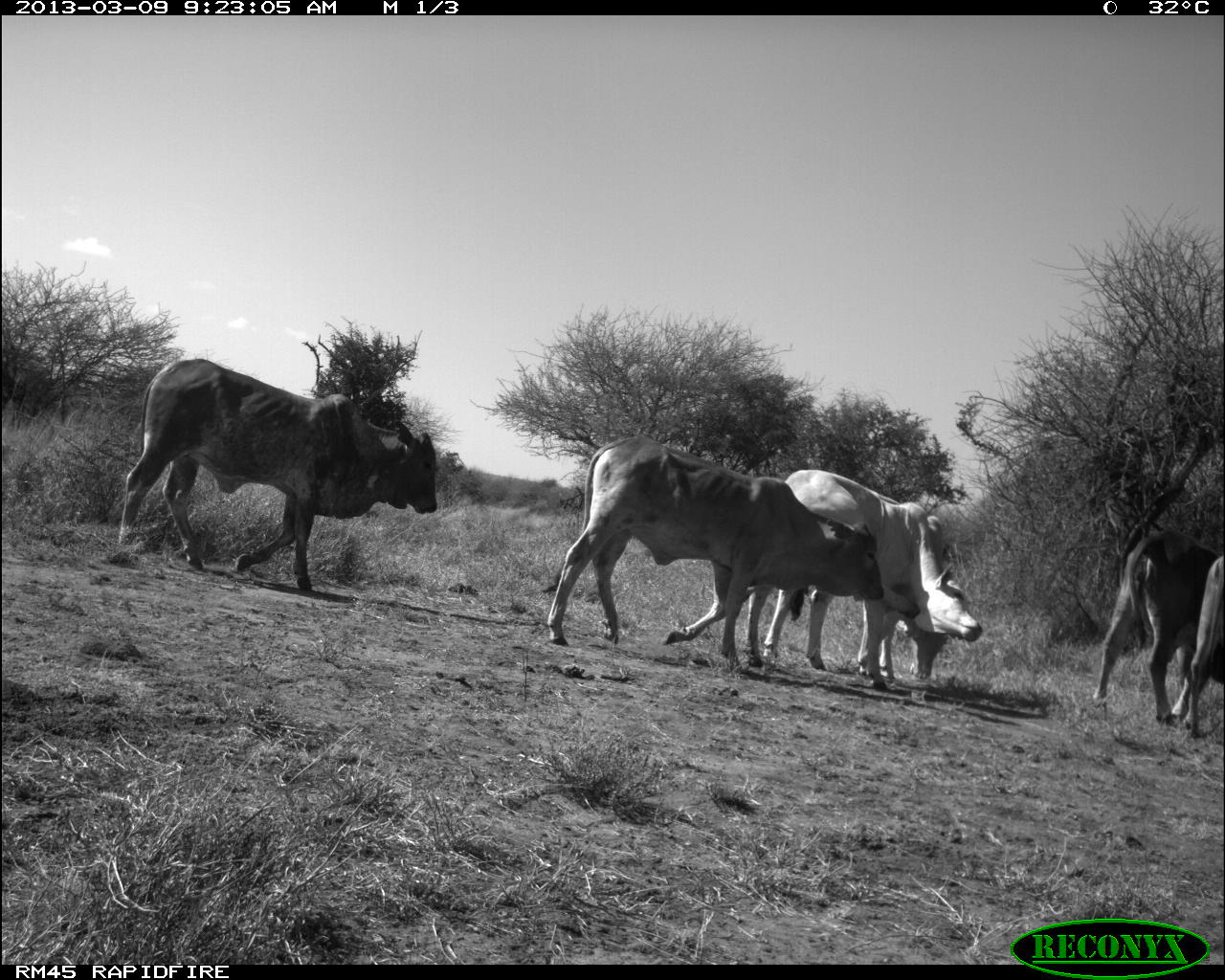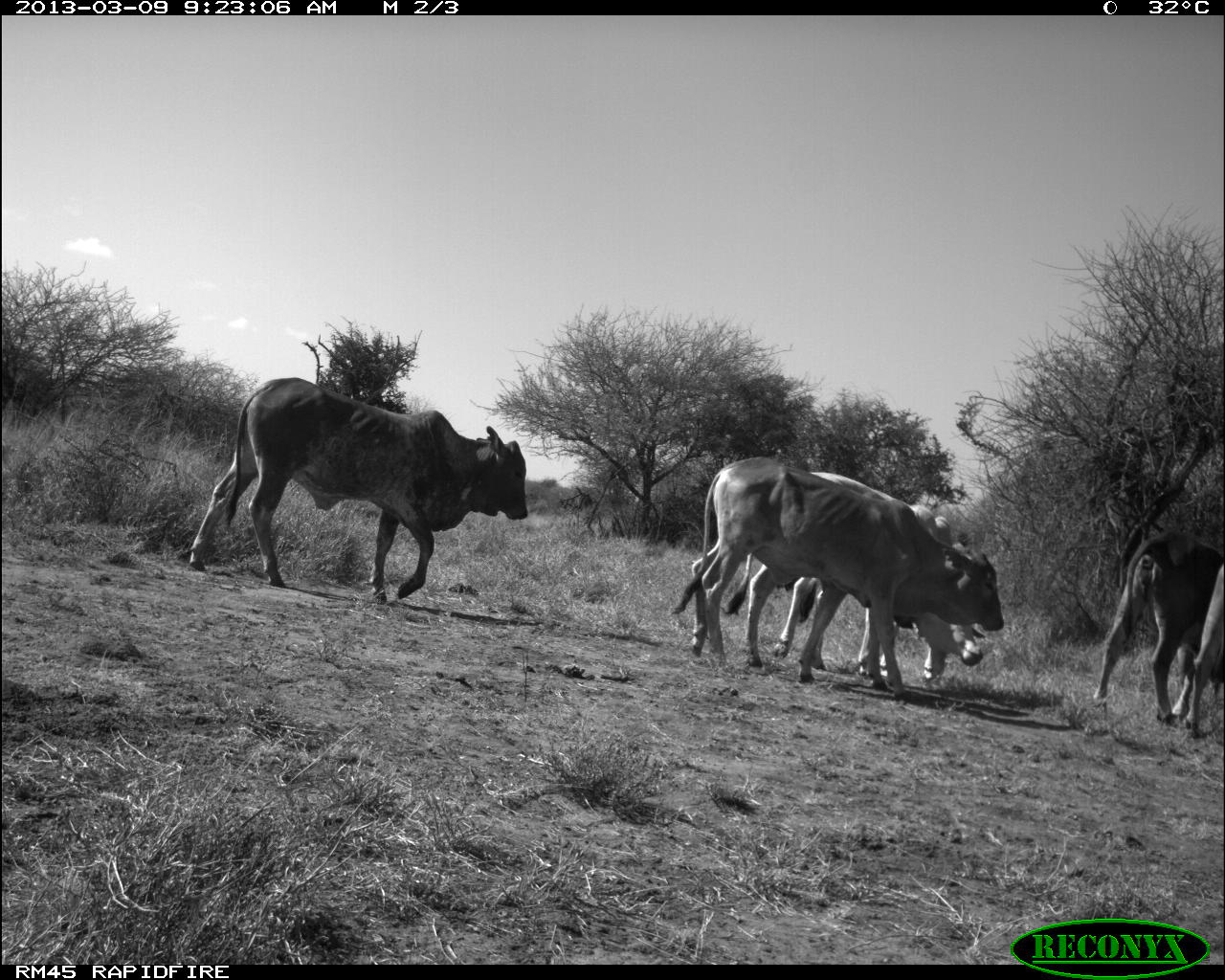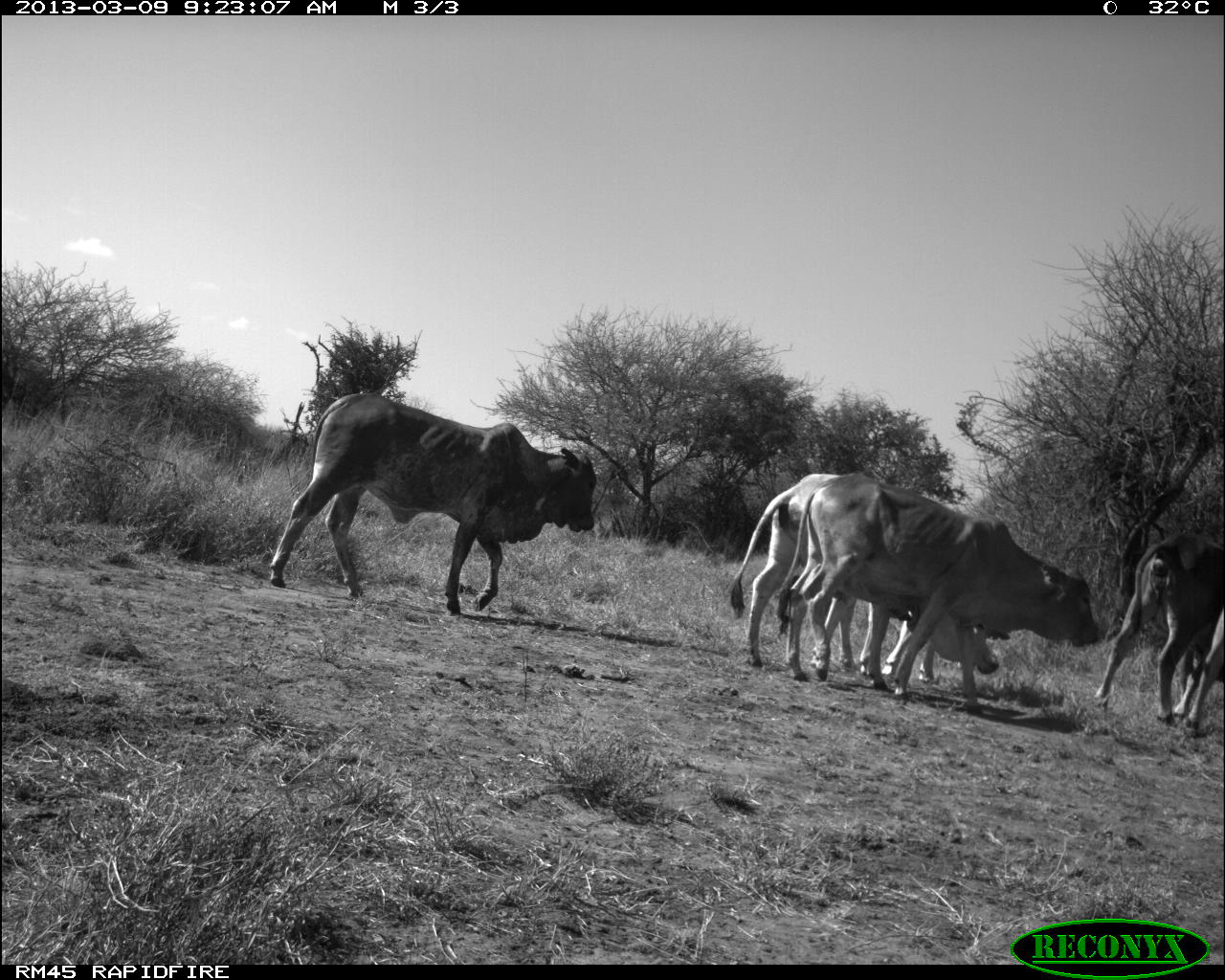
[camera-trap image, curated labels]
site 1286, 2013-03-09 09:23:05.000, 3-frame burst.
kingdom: Animalia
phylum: Chordata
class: Mammalia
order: Artiodactyla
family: Bovidae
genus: Bos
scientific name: Bos taurus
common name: domestic cattle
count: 4